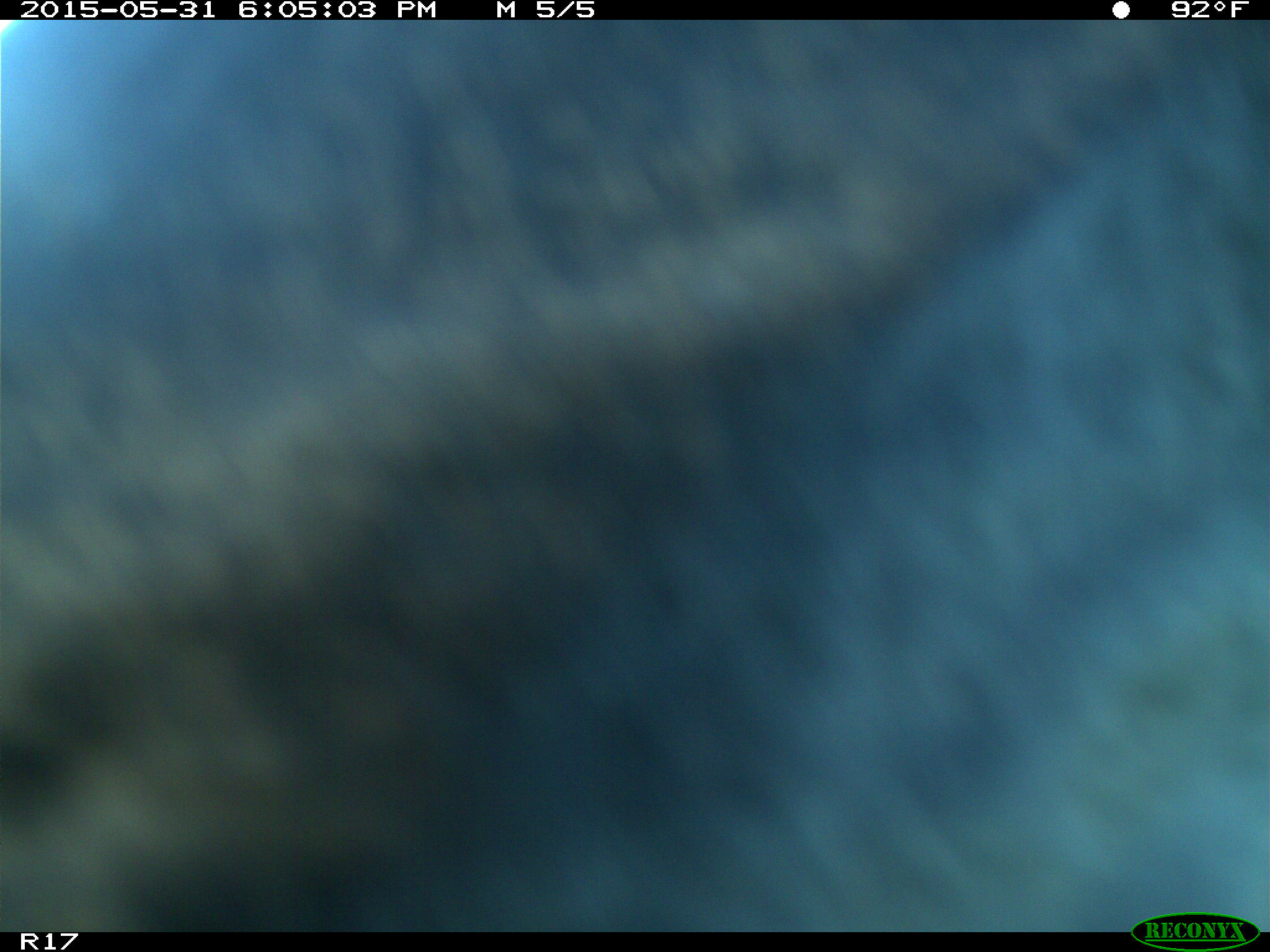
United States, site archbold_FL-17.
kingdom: Animalia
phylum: Chordata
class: Mammalia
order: Artiodactyla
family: Bovidae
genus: Bos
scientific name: Bos taurus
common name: domestic cow